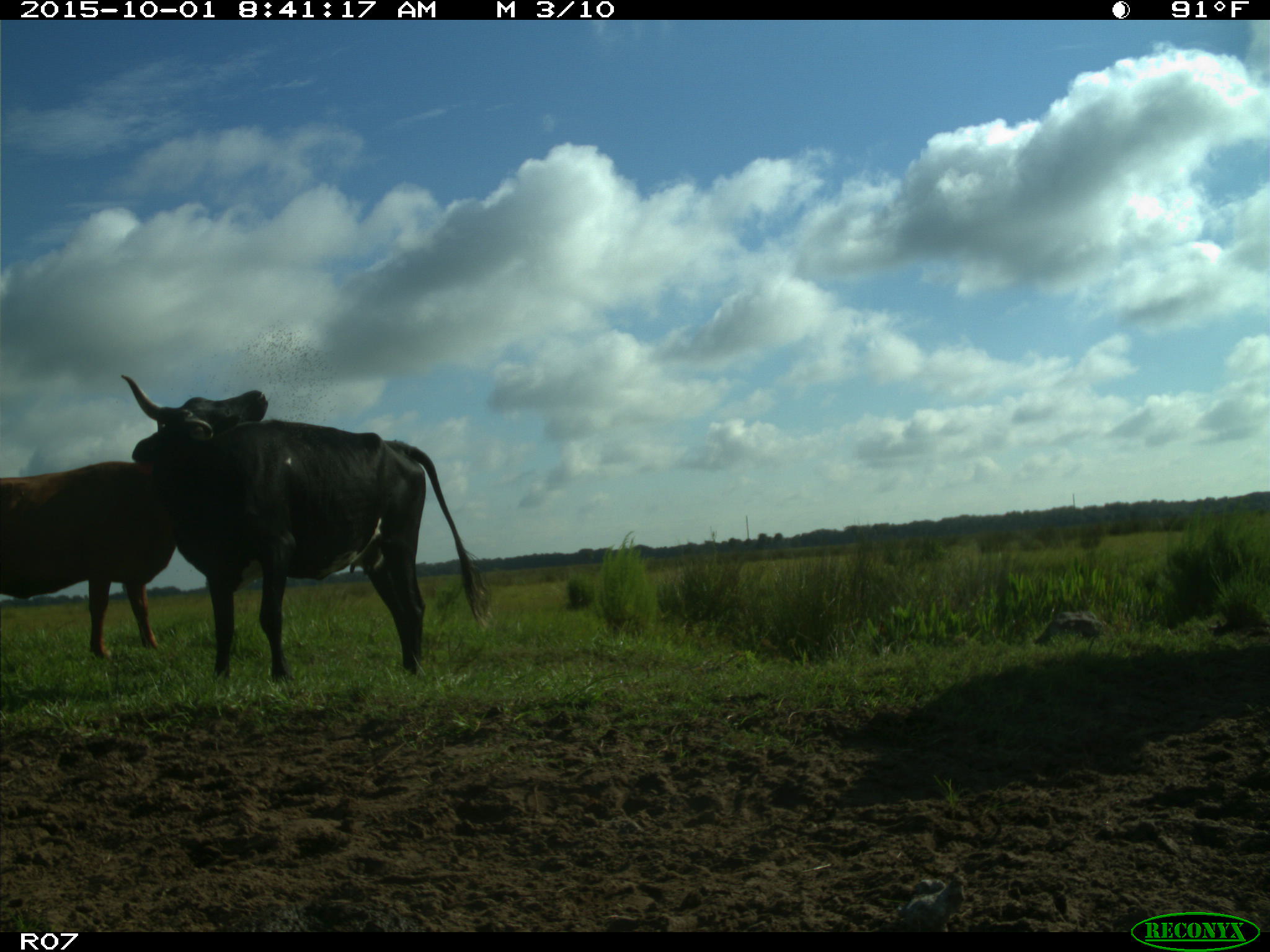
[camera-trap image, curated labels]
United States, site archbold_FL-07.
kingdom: Animalia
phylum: Chordata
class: Mammalia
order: Artiodactyla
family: Bovidae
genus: Bos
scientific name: Bos taurus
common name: domestic cow